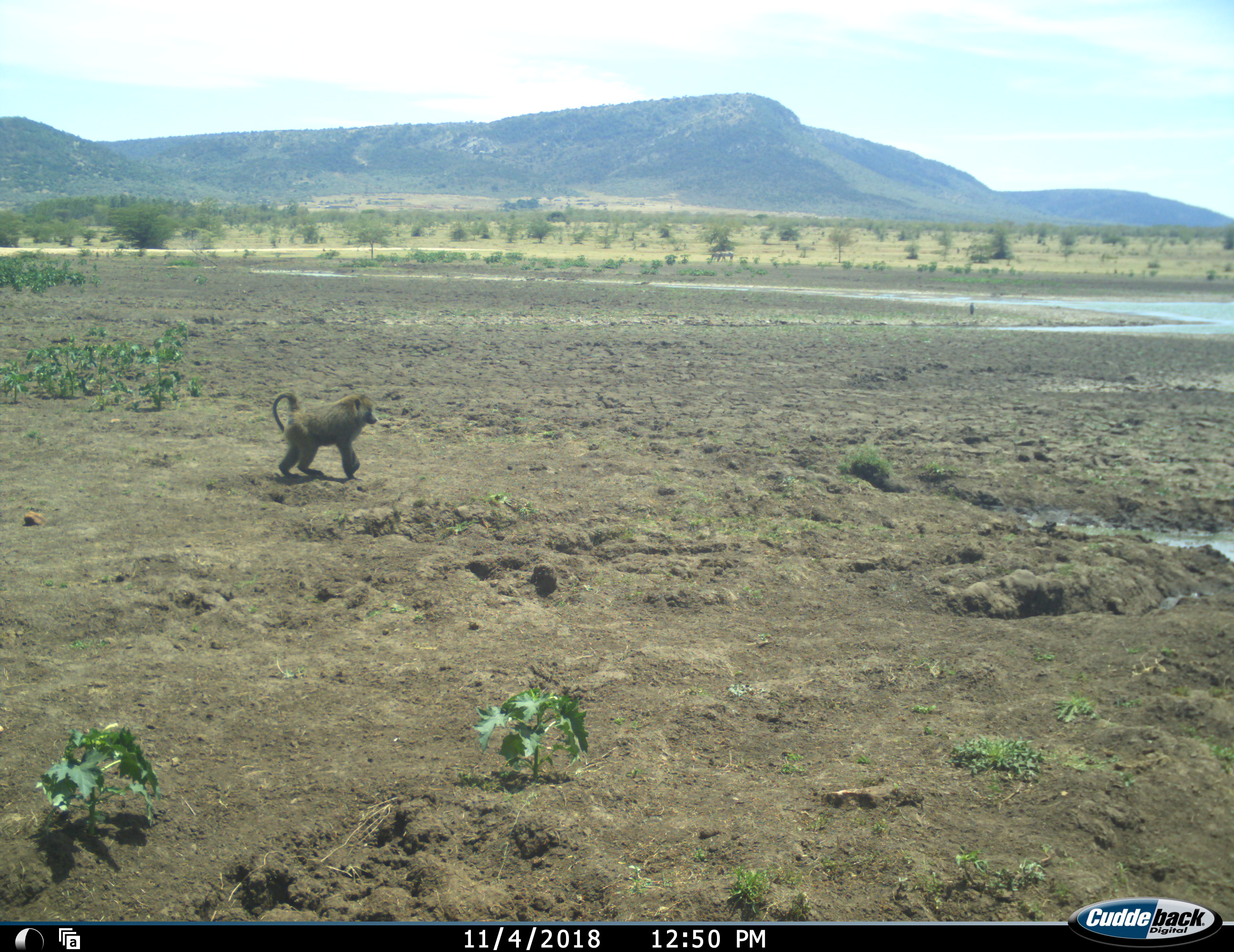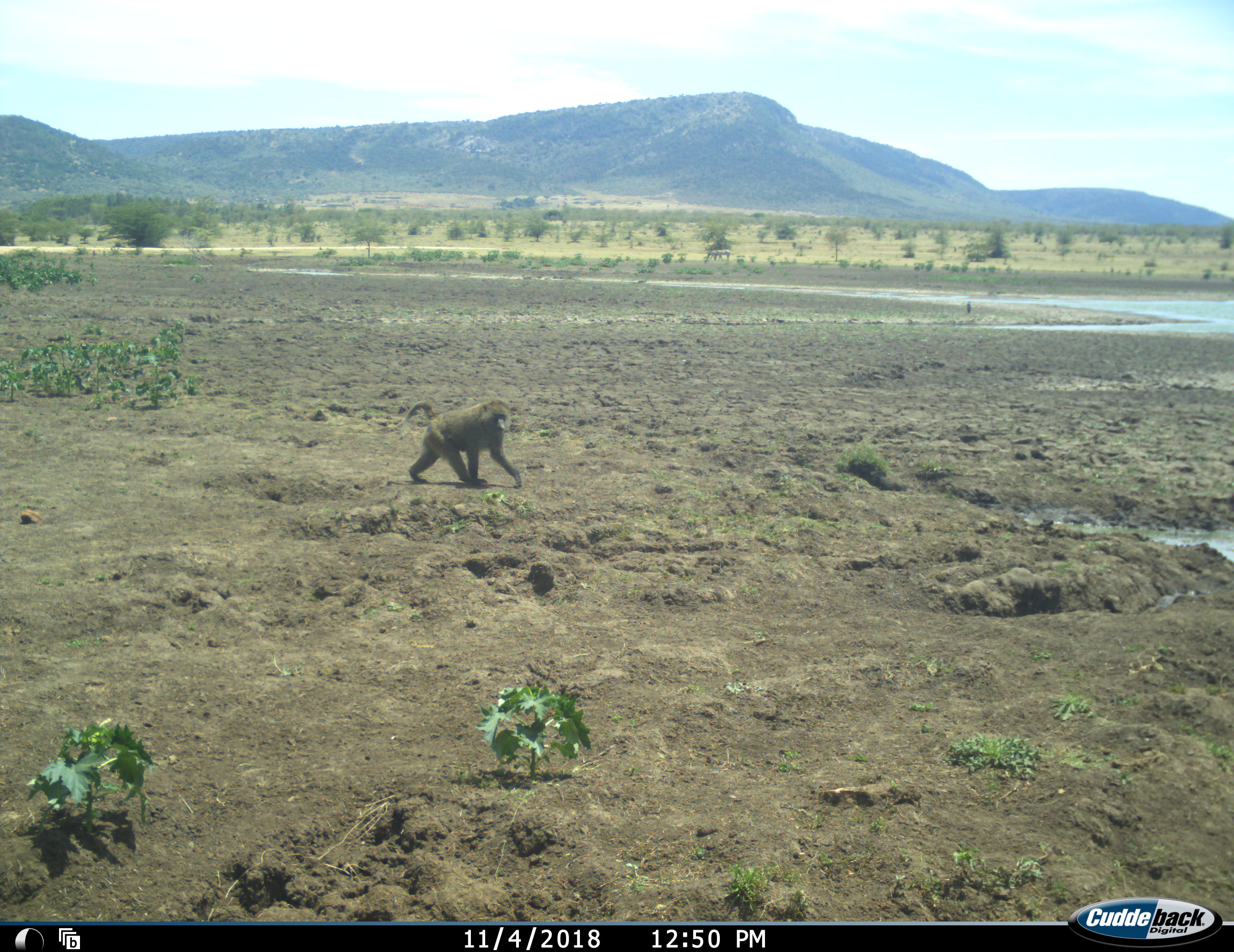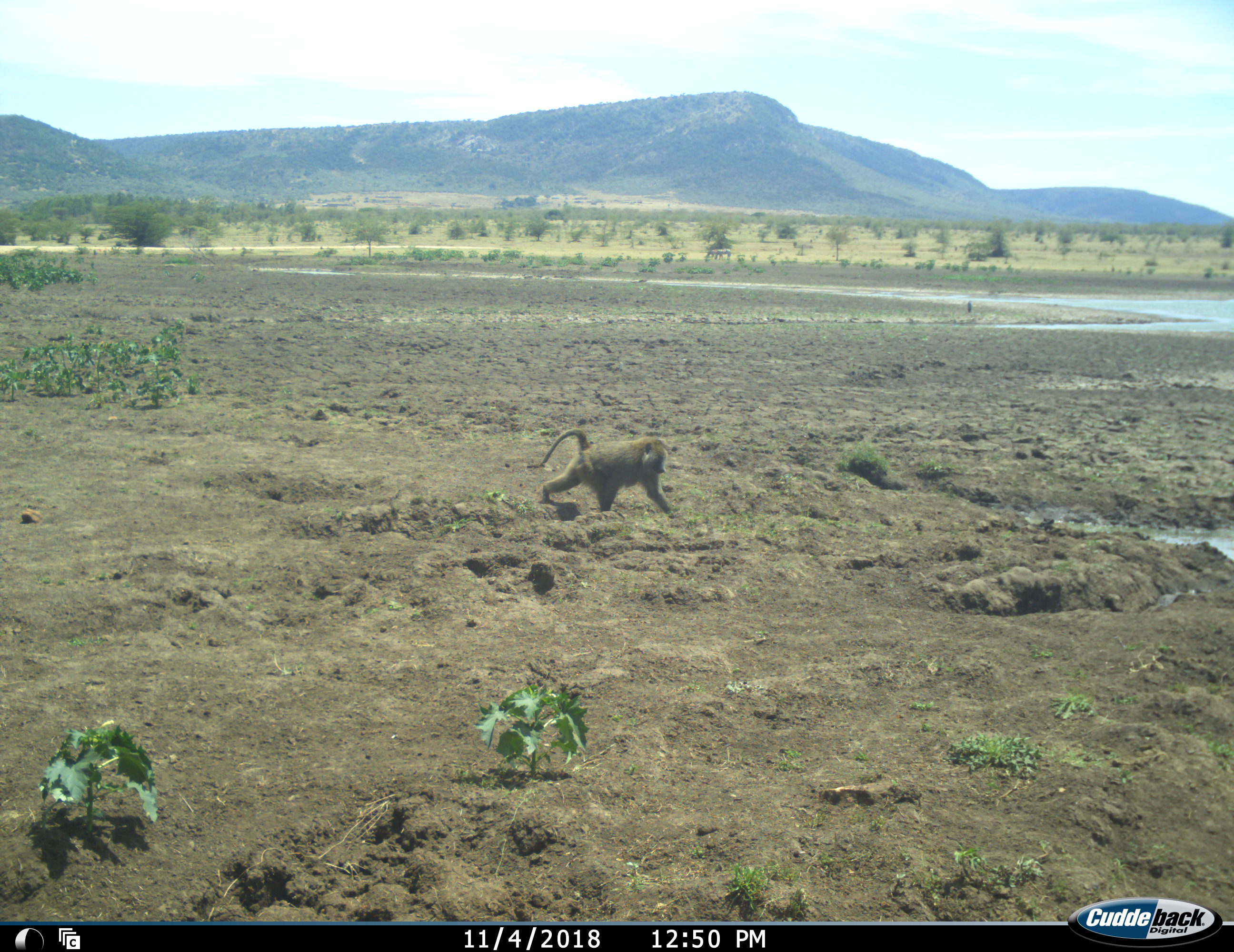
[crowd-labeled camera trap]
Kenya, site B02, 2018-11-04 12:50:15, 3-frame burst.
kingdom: Animalia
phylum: Chordata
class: Mammalia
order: Primates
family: Cercopithecidae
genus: Papio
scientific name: Papio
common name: baboon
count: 1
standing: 0%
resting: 0%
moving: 100%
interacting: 0%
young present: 0%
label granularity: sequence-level